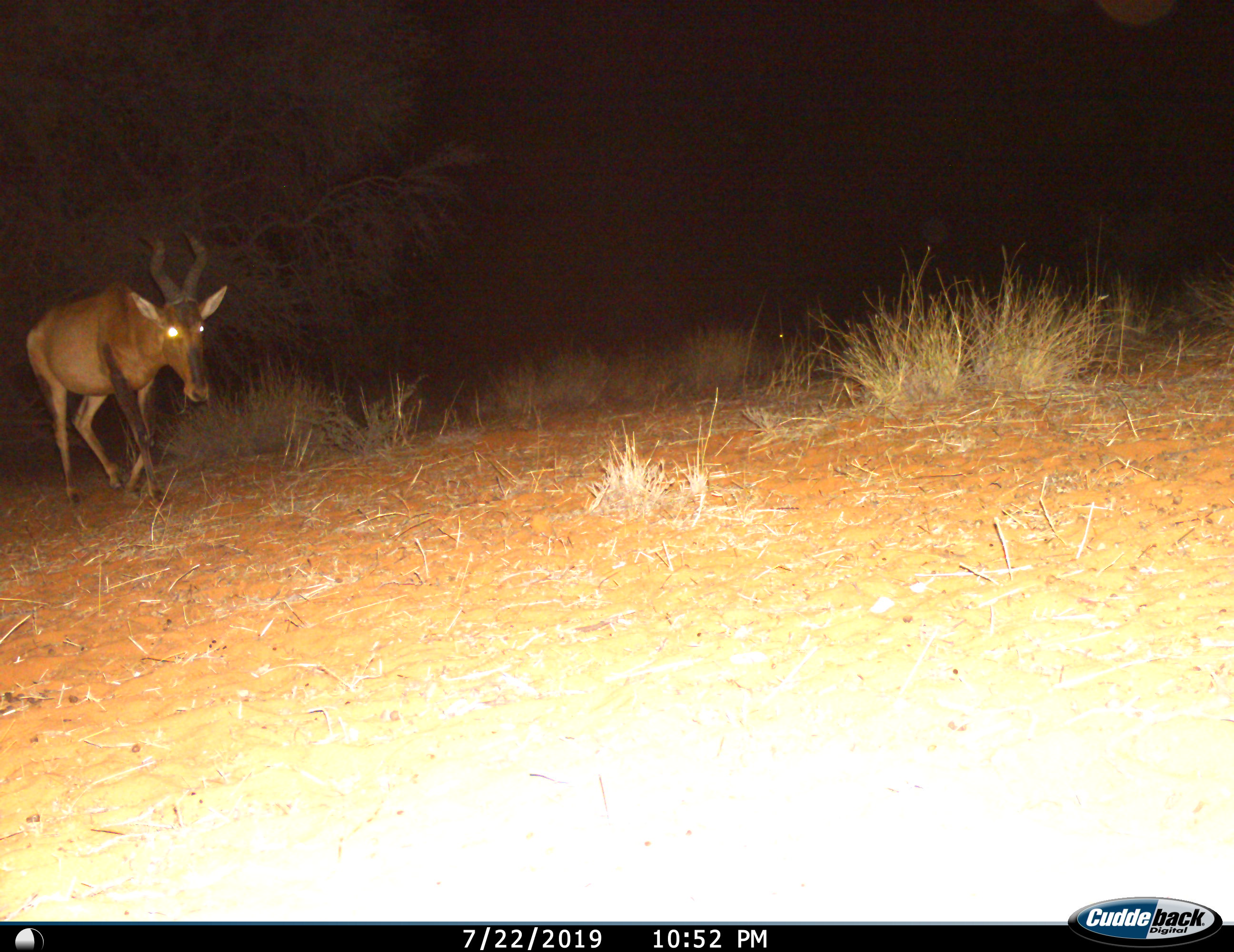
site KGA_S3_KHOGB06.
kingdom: Animalia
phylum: Chordata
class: Mammalia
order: Artiodactyla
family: Bovidae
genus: Alcelaphus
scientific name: Alcelaphus buselaphus caama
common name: red hartebeest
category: hartebeestred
Hartebeestred (red hartebeest) (Alcelaphus buselaphus caama), count 1. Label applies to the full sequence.